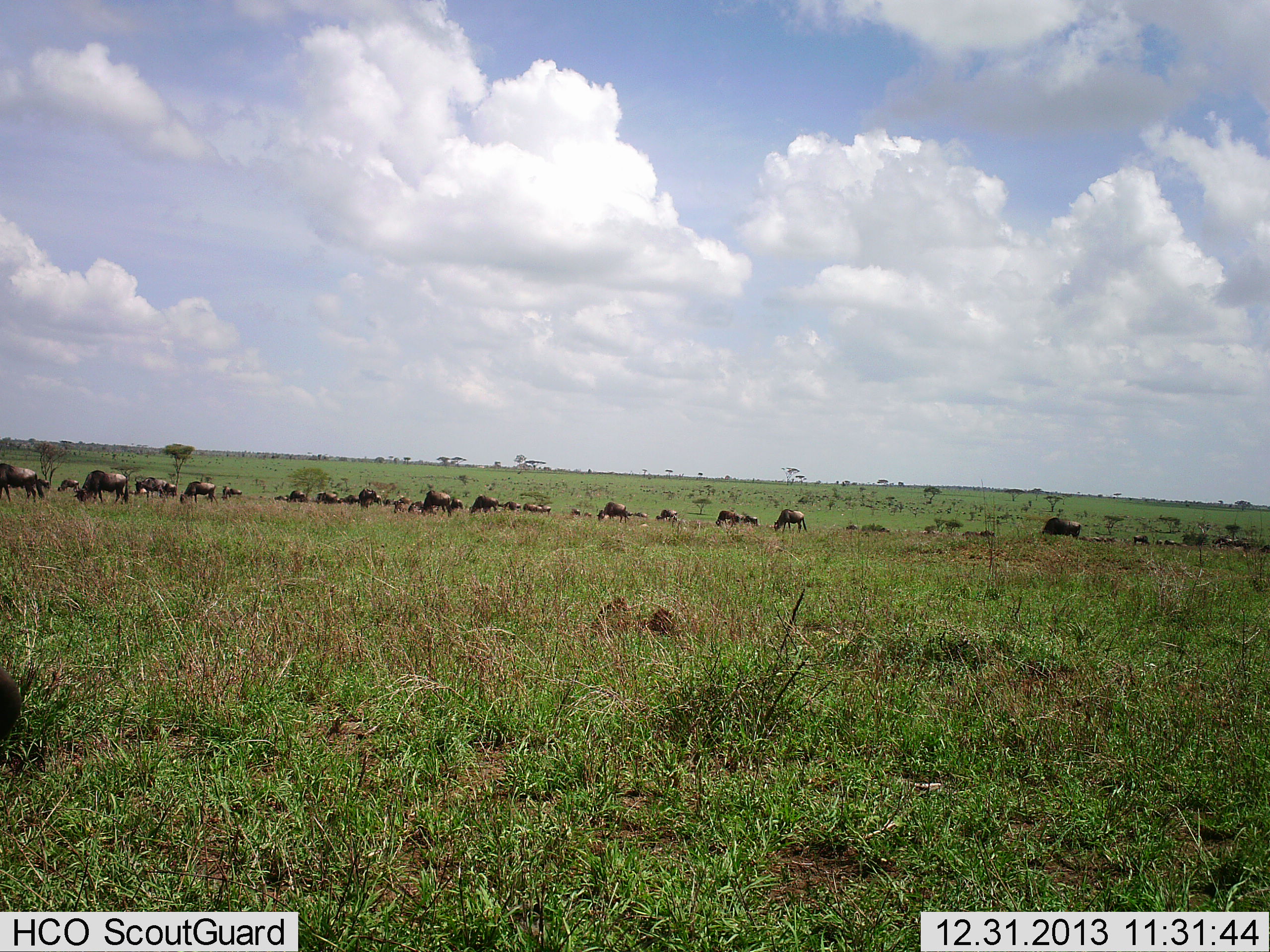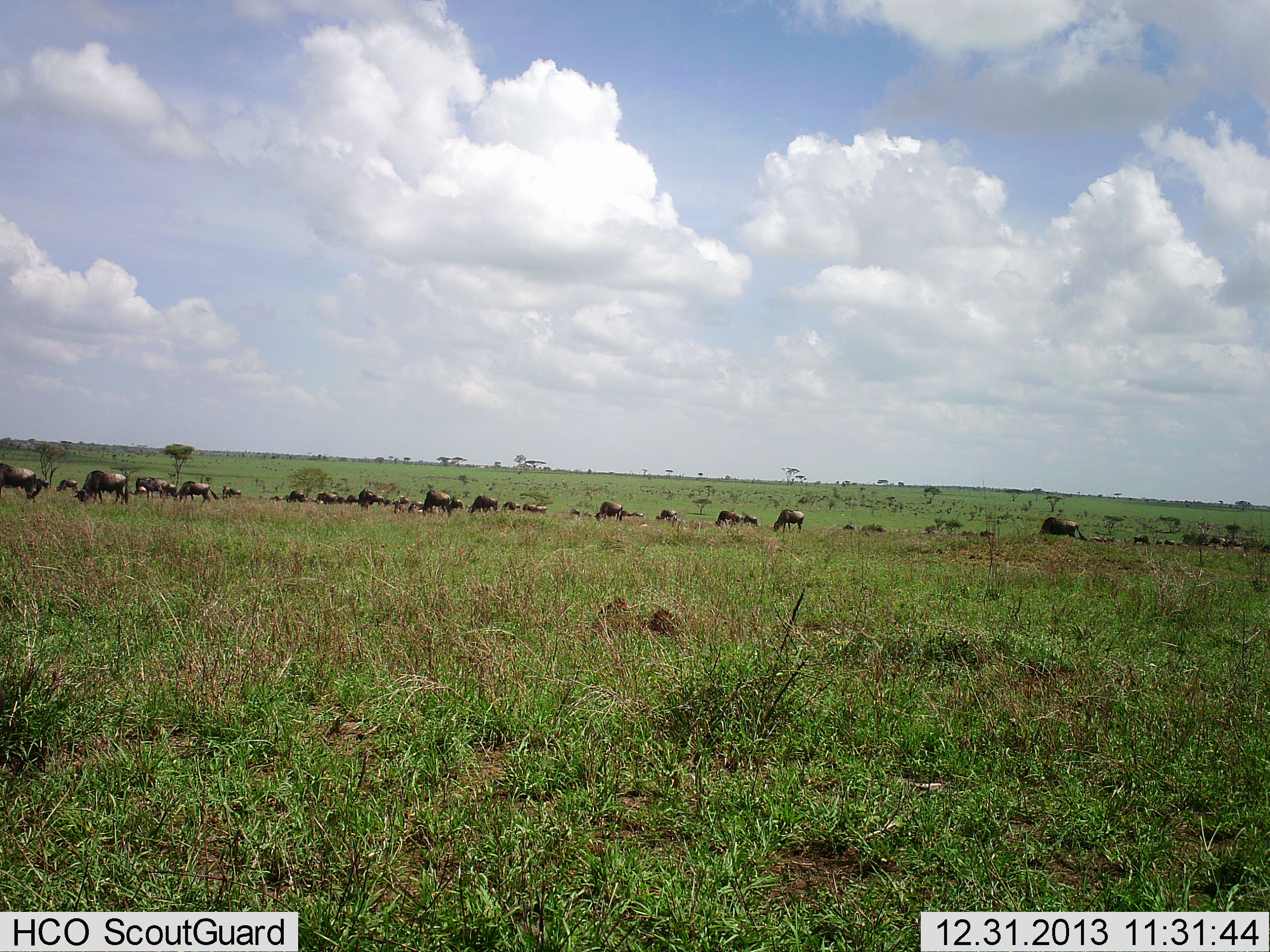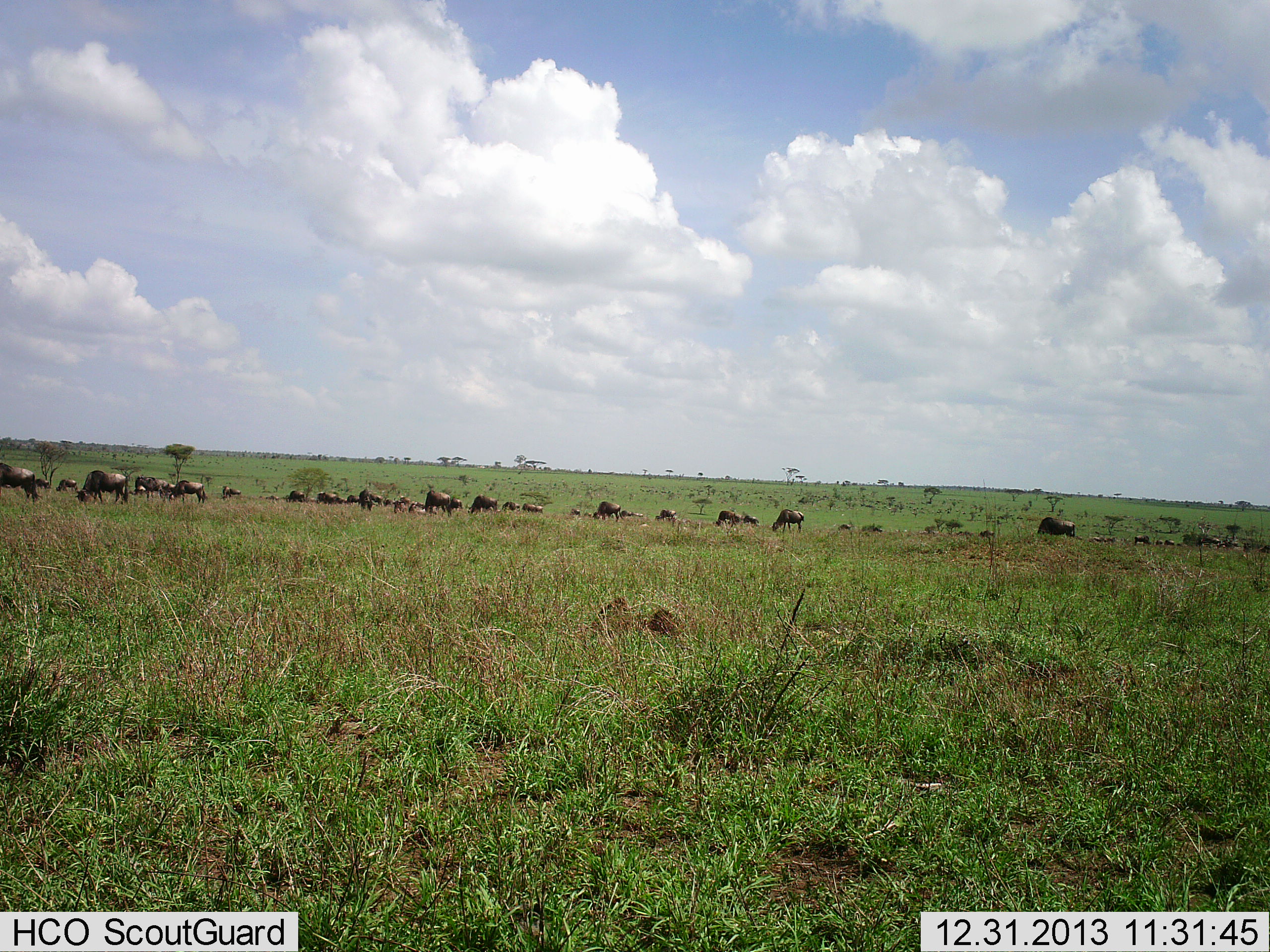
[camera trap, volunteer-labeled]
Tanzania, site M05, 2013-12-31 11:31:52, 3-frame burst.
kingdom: Animalia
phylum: Chordata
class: Mammalia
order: Artiodactyla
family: Bovidae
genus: Connochaetes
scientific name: Connochaetes taurinus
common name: blue wildebeest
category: wildebeest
Wildebeest (blue wildebeest) (Connochaetes taurinus), count 11-50. Behavior (volunteer vote fractions): standing 45%, resting 3%, moving 34%, interacting 7%. Young present (vote fraction): 3%. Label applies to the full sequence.